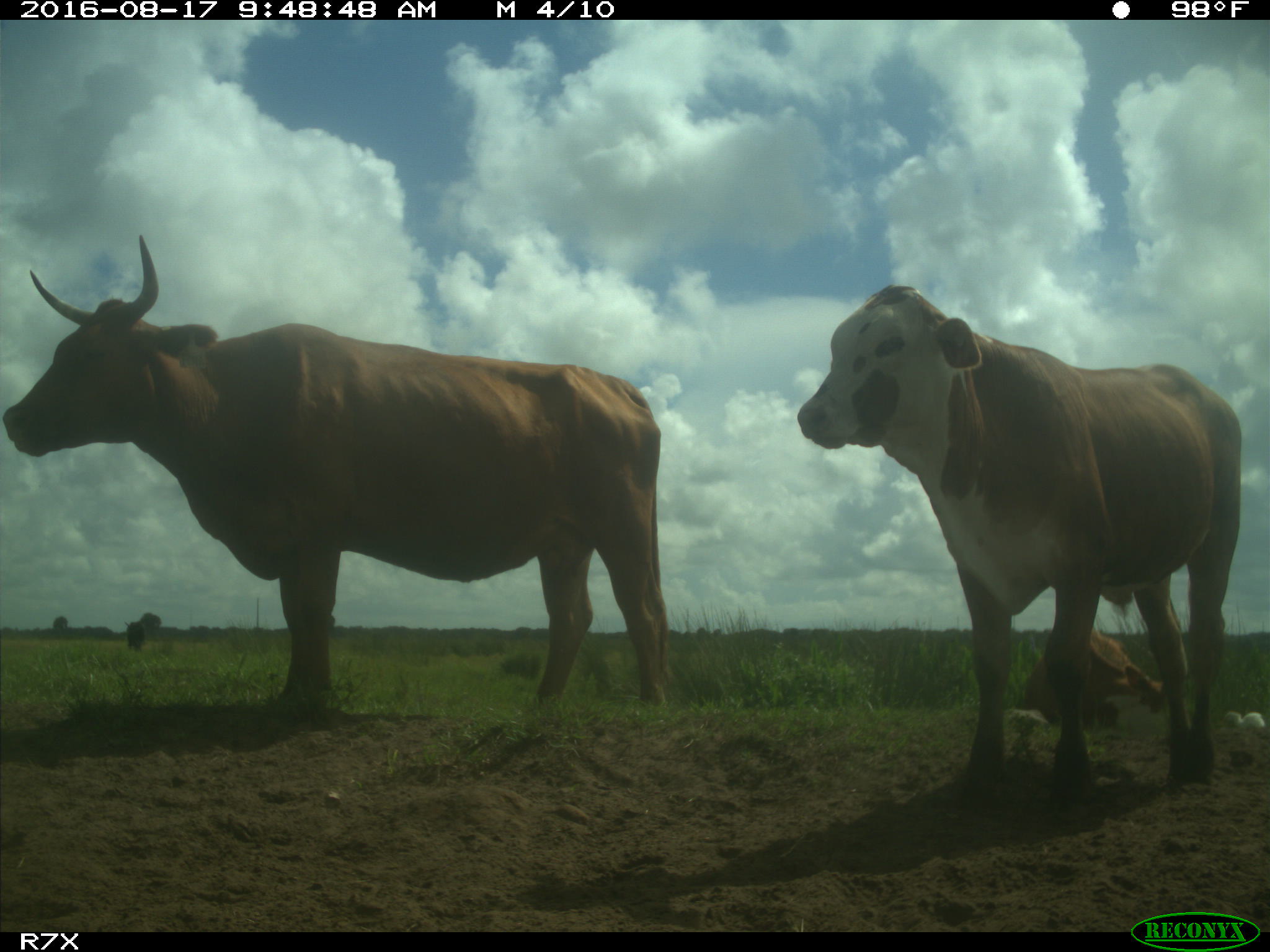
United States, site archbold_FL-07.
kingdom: Animalia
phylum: Chordata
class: Mammalia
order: Artiodactyla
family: Bovidae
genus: Bos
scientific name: Bos taurus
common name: domestic cow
Bos taurus (domestic cow).